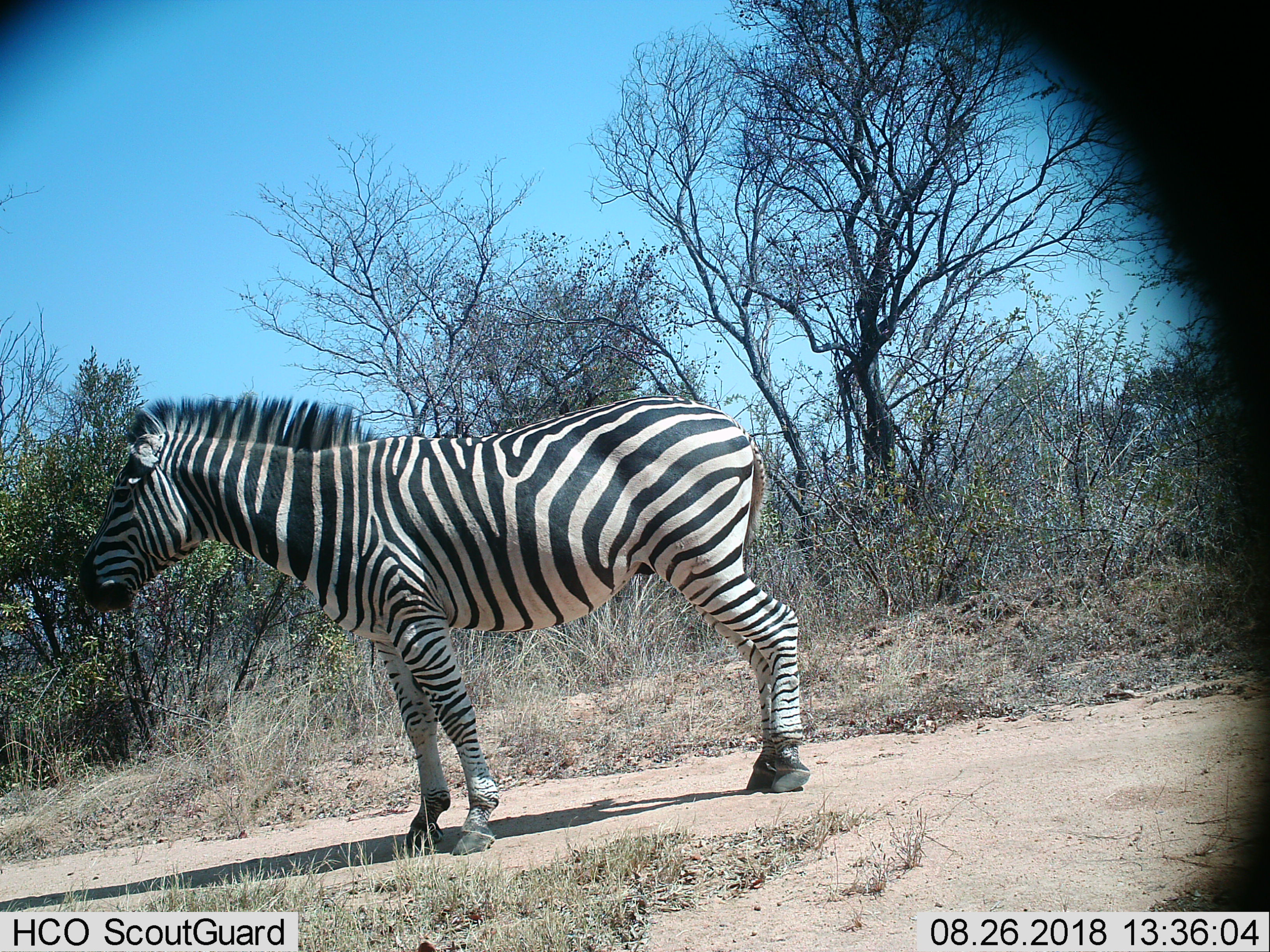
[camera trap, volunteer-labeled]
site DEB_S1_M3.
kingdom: Animalia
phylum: Chordata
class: Mammalia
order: Perissodactyla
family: Equidae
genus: Equus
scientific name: Equus quagga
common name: plains zebra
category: zebraplains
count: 1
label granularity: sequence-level